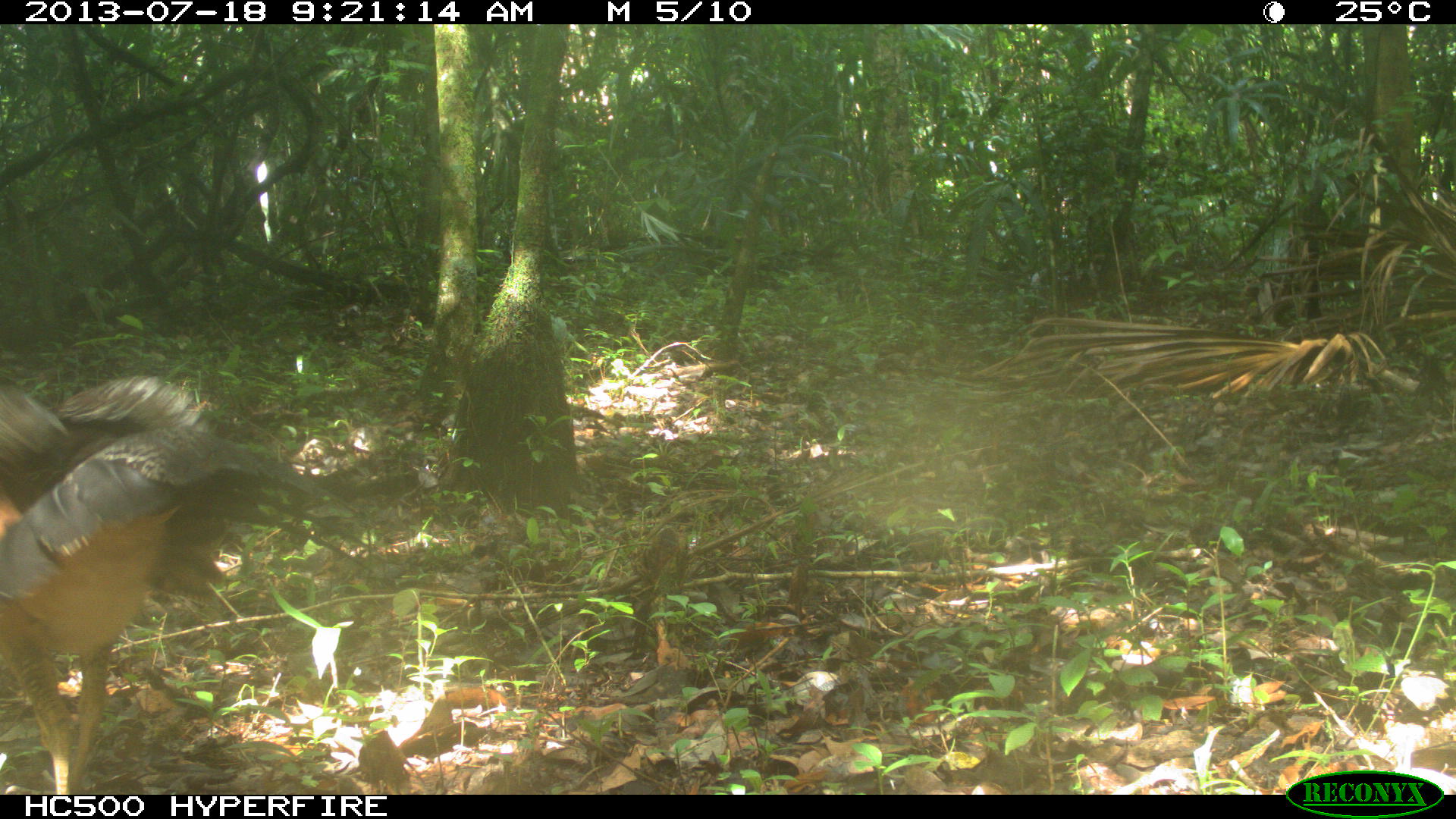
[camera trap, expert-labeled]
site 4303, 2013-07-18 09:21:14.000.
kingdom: Animalia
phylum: Chordata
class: Aves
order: Galliformes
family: Cracidae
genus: Crax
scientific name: Crax rubra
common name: great curassow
Crax rubra (great curassow), count 1, sex female.